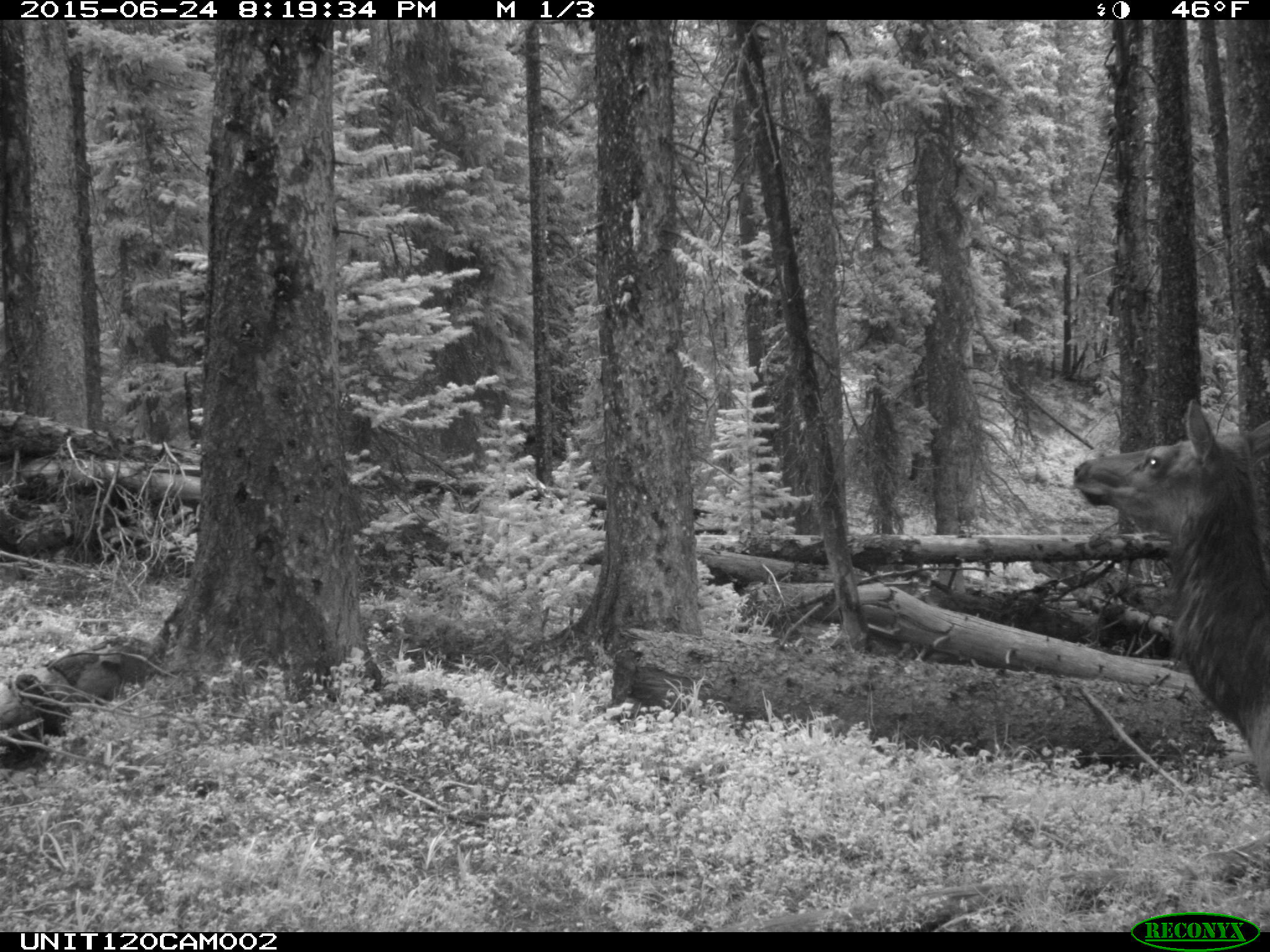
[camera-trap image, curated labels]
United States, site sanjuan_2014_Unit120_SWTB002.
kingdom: Animalia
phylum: Chordata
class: Mammalia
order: Artiodactyla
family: Cervidae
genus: Cervus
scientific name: Cervus elaphus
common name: red deer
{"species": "Cervus elaphus (red deer)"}